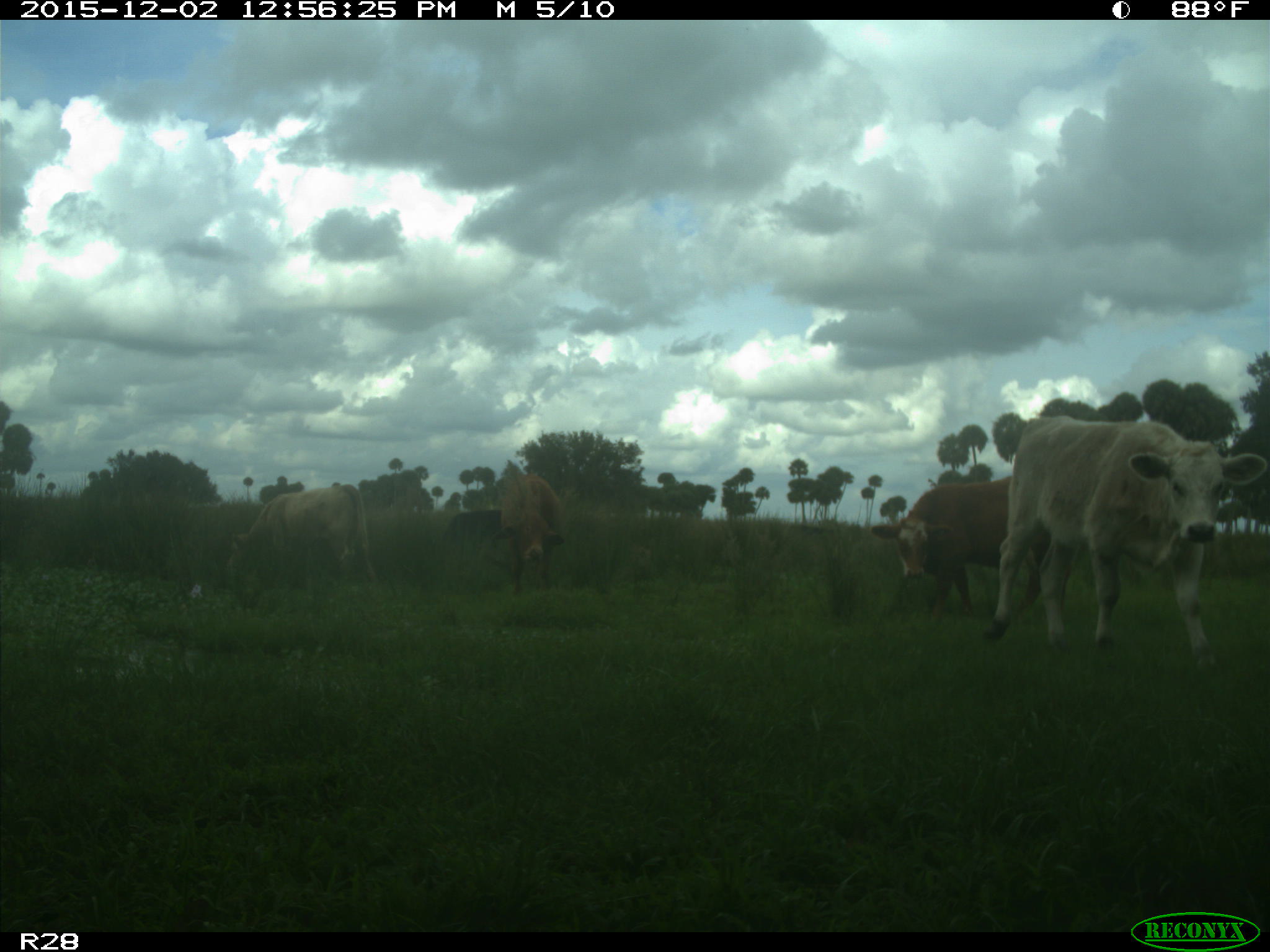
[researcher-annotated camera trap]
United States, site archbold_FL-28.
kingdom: Animalia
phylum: Chordata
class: Mammalia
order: Artiodactyla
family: Bovidae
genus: Bos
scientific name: Bos taurus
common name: domestic cow